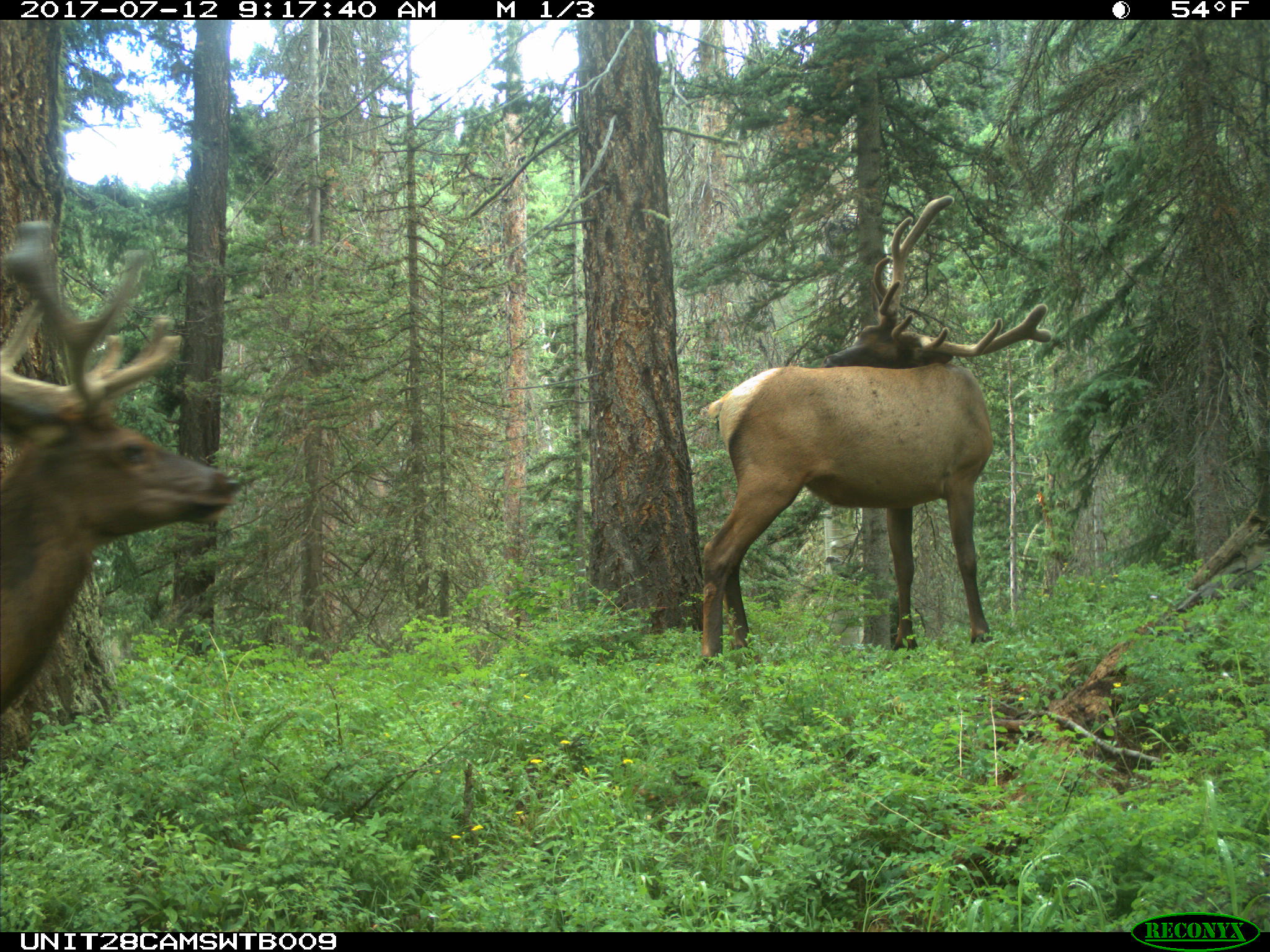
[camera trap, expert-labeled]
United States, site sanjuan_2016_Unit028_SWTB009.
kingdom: Animalia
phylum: Chordata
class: Mammalia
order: Artiodactyla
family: Cervidae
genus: Cervus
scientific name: Cervus elaphus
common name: red deer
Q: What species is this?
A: Cervus elaphus (red deer).